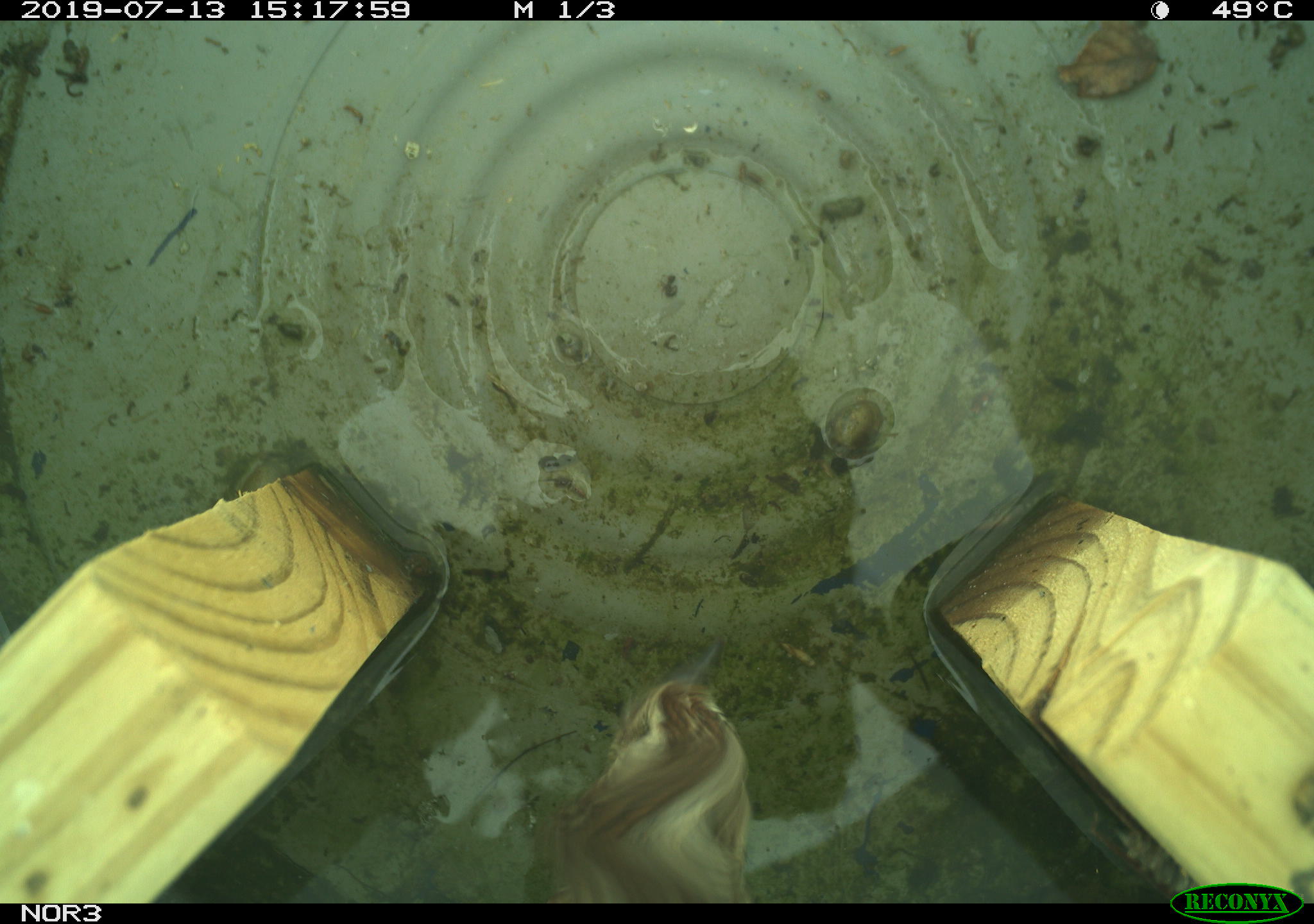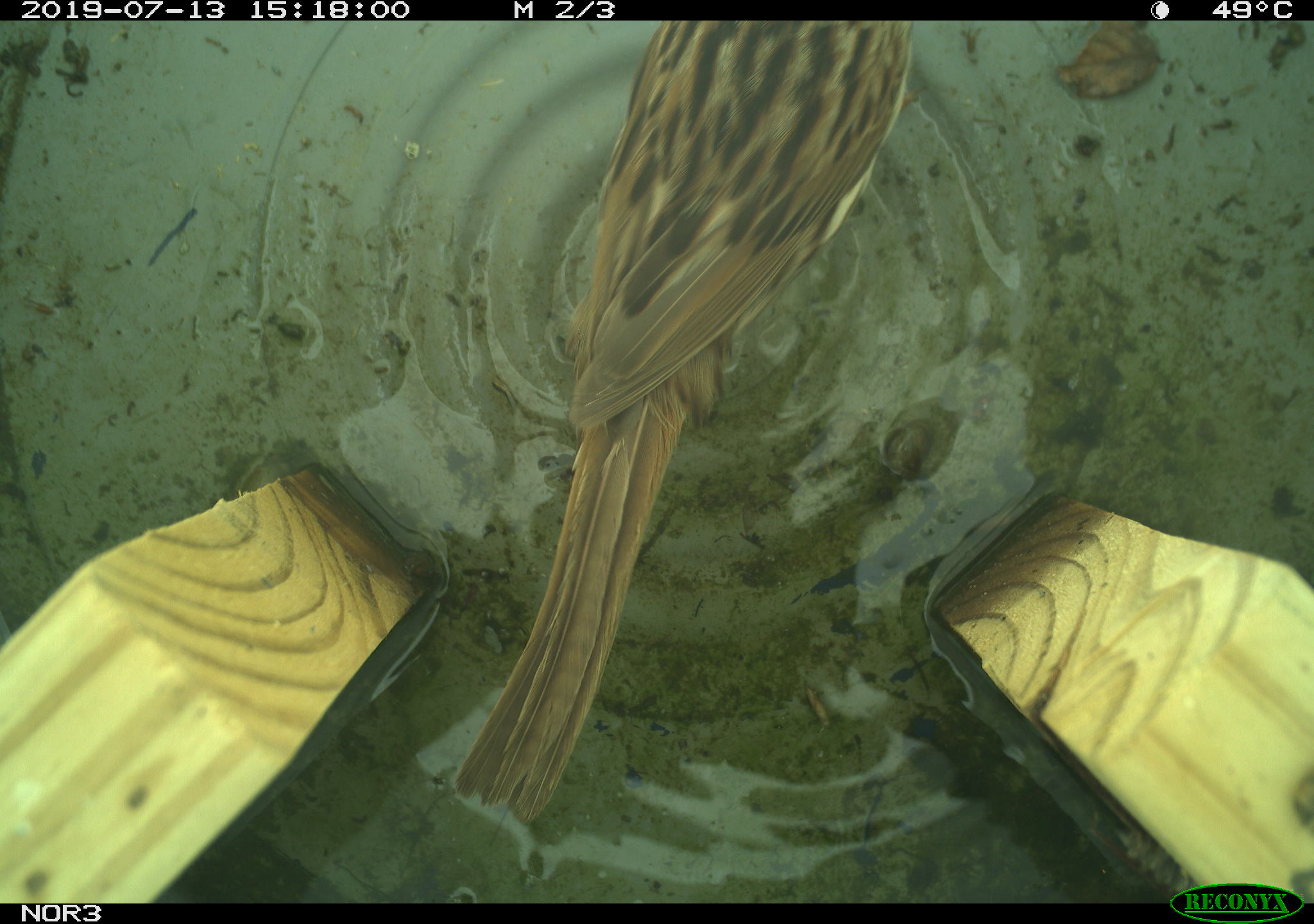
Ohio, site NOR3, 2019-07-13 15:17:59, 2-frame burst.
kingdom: Animalia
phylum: Chordata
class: Aves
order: Passeriformes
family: Passerellidae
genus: Melospiza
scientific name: Melospiza melodia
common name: song sparrow